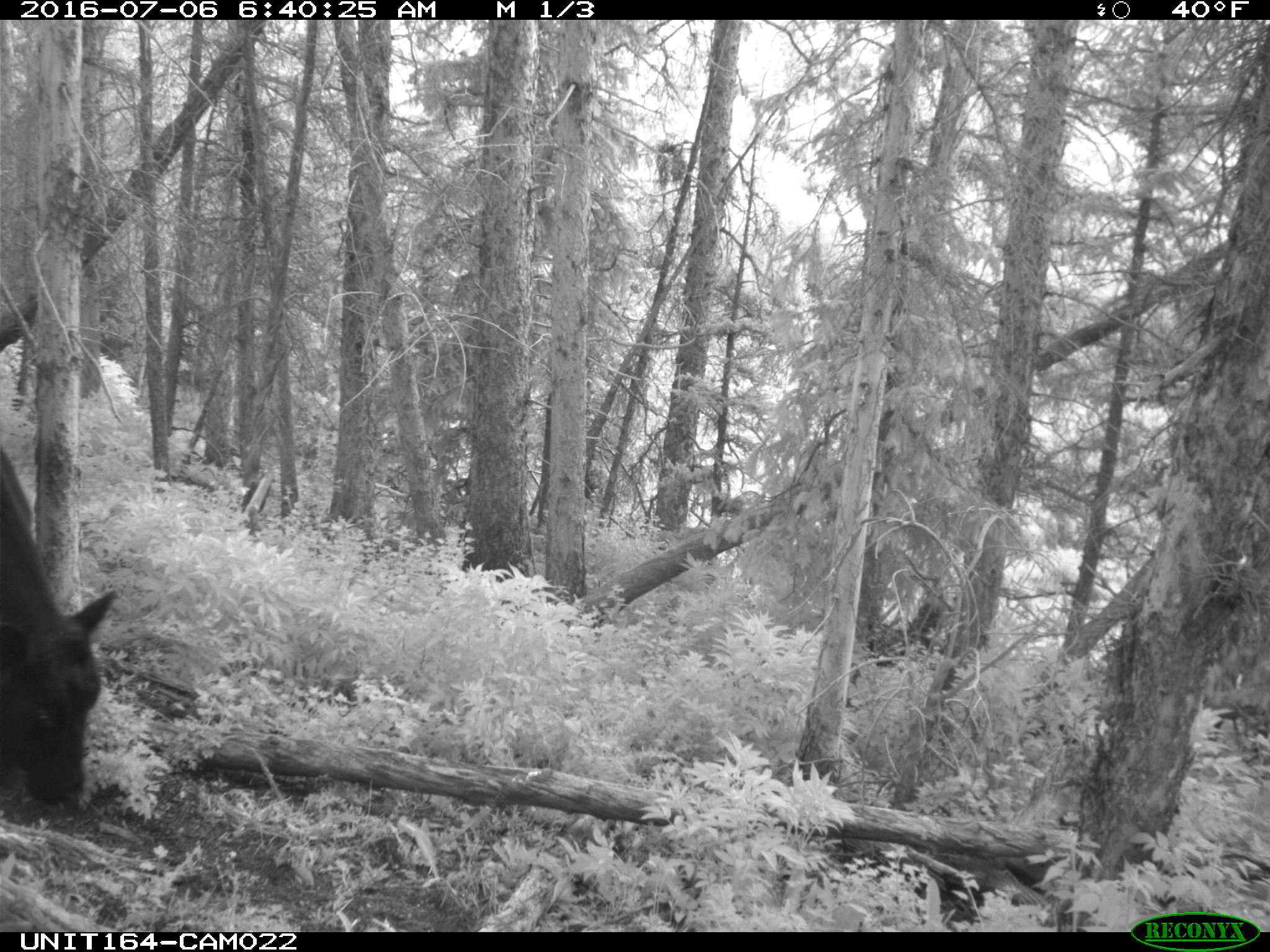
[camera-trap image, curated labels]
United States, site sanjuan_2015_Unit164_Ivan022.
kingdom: Animalia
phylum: Chordata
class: Mammalia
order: Artiodactyla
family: Bovidae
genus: Bos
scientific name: Bos taurus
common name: domestic cow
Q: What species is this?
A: Bos taurus (domestic cow).